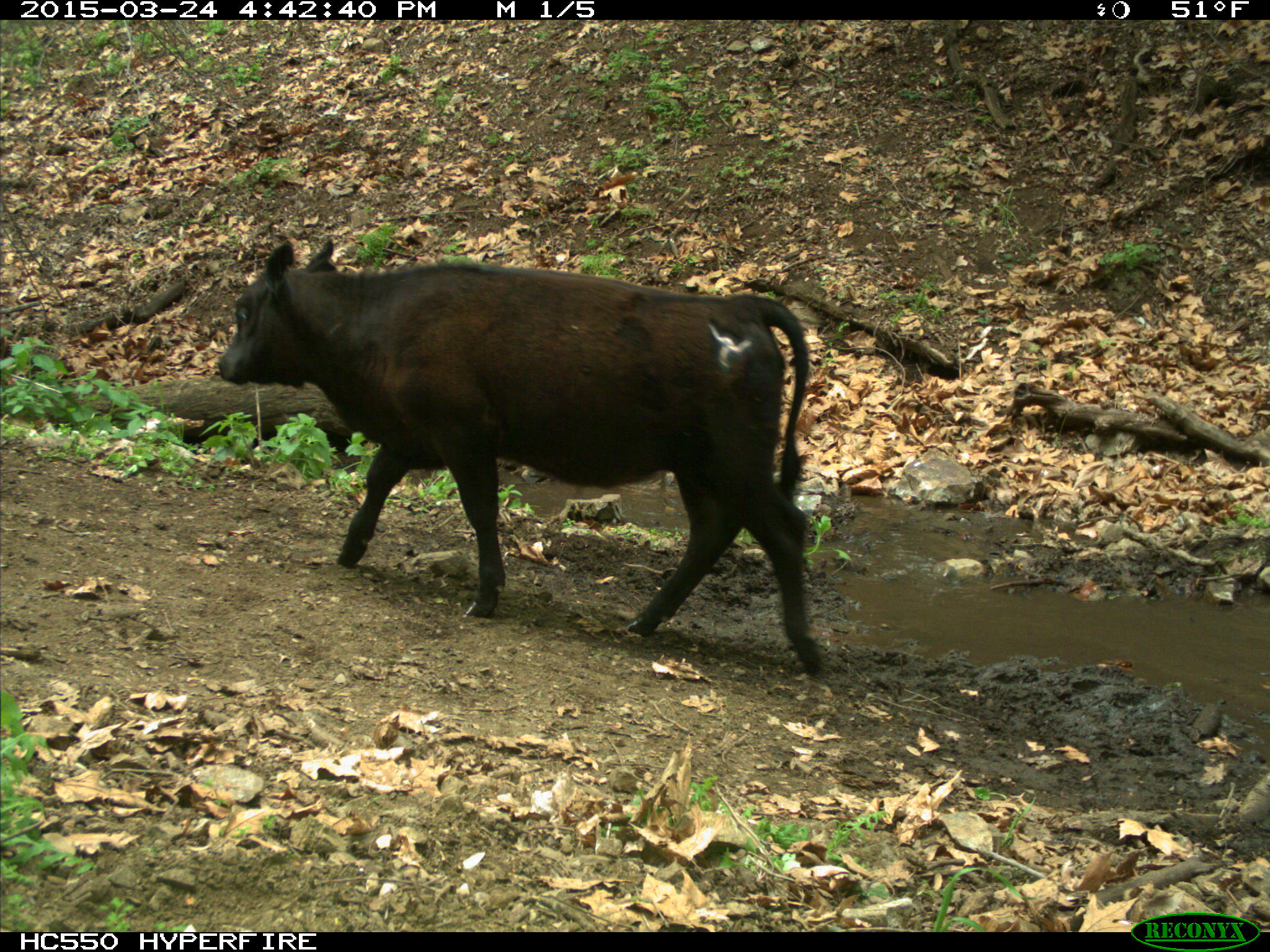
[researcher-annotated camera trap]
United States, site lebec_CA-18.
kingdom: Animalia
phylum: Chordata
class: Mammalia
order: Artiodactyla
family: Bovidae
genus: Bos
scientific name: Bos taurus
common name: domestic cow